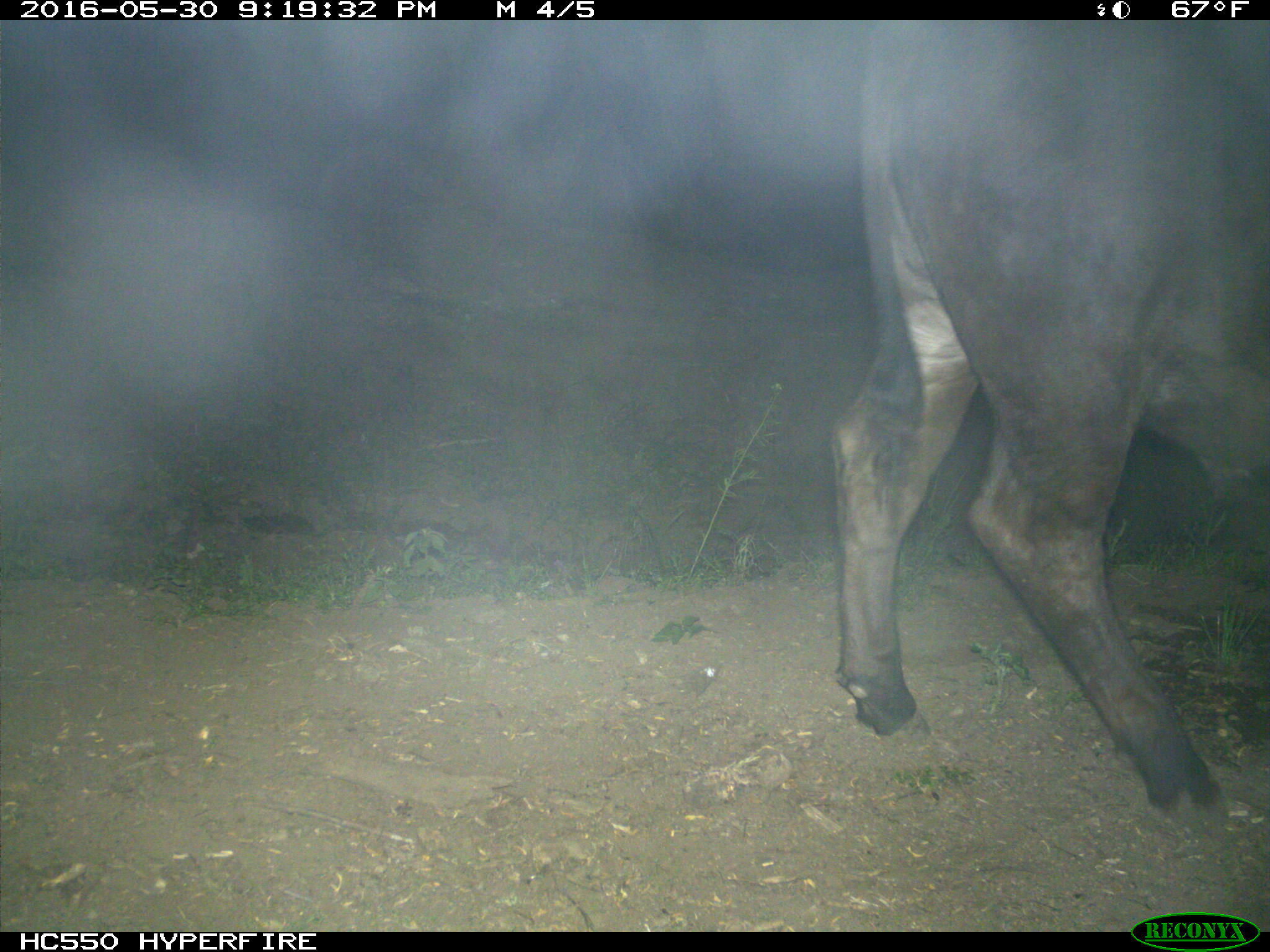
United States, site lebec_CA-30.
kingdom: Animalia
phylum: Chordata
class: Mammalia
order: Artiodactyla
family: Bovidae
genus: Bos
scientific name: Bos taurus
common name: domestic cow